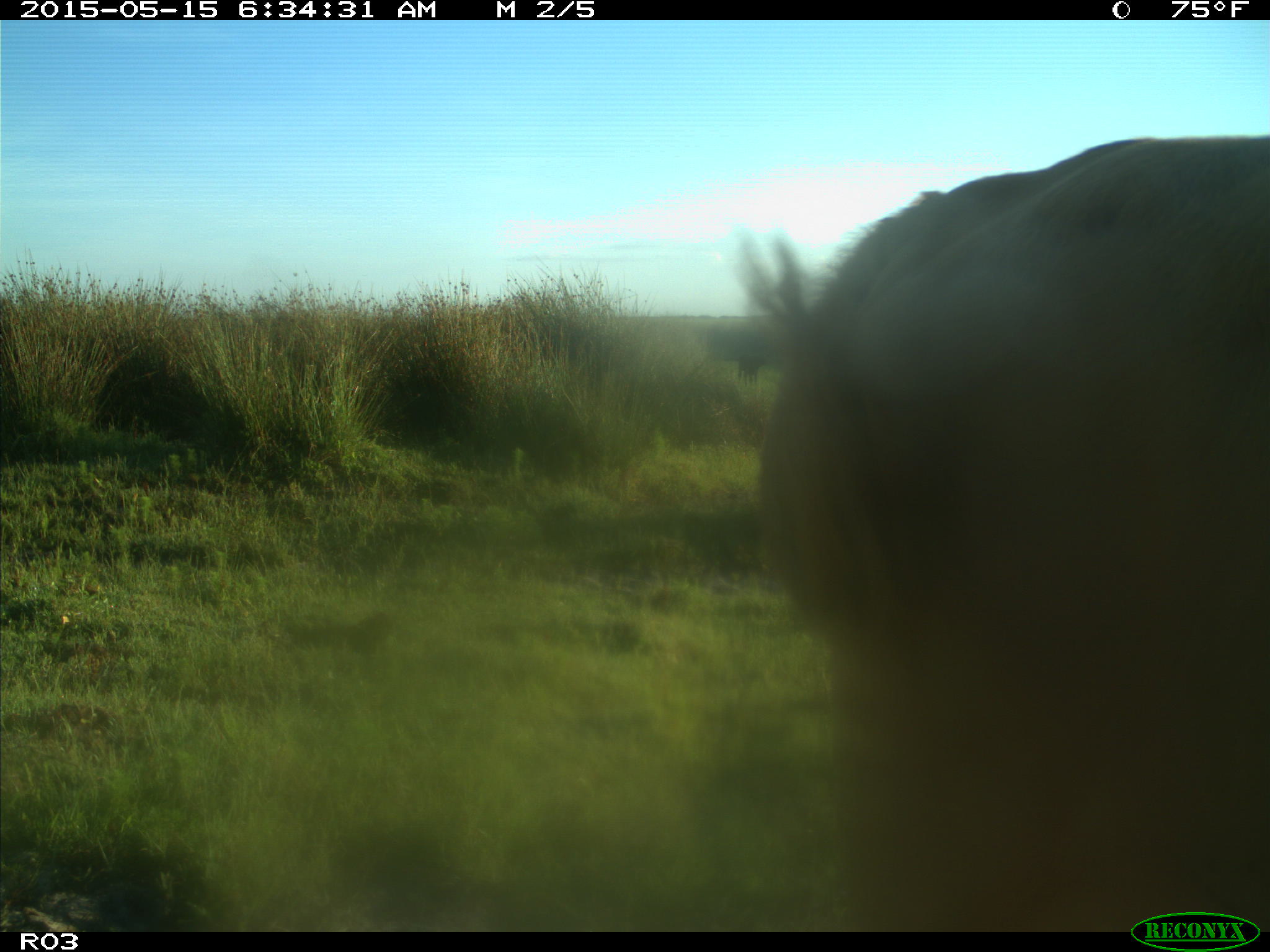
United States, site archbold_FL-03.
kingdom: Animalia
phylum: Chordata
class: Mammalia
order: Artiodactyla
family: Bovidae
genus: Bos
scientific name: Bos taurus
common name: domestic cow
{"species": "Bos taurus (domestic cow)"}